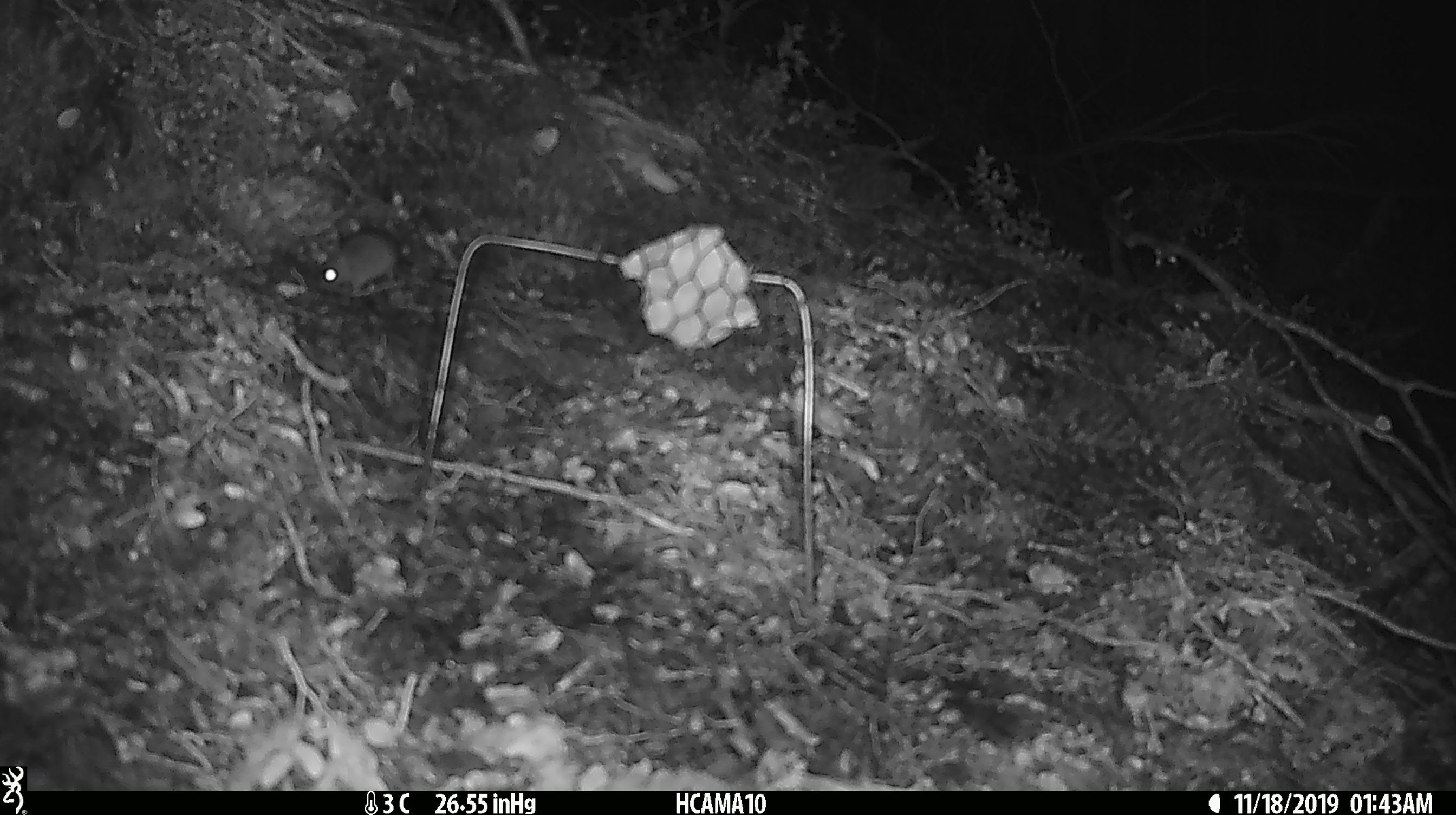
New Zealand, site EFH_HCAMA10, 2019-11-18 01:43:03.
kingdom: Animalia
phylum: Chordata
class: Mammalia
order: Rodentia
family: Muridae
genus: Mus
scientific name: Mus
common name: mouse